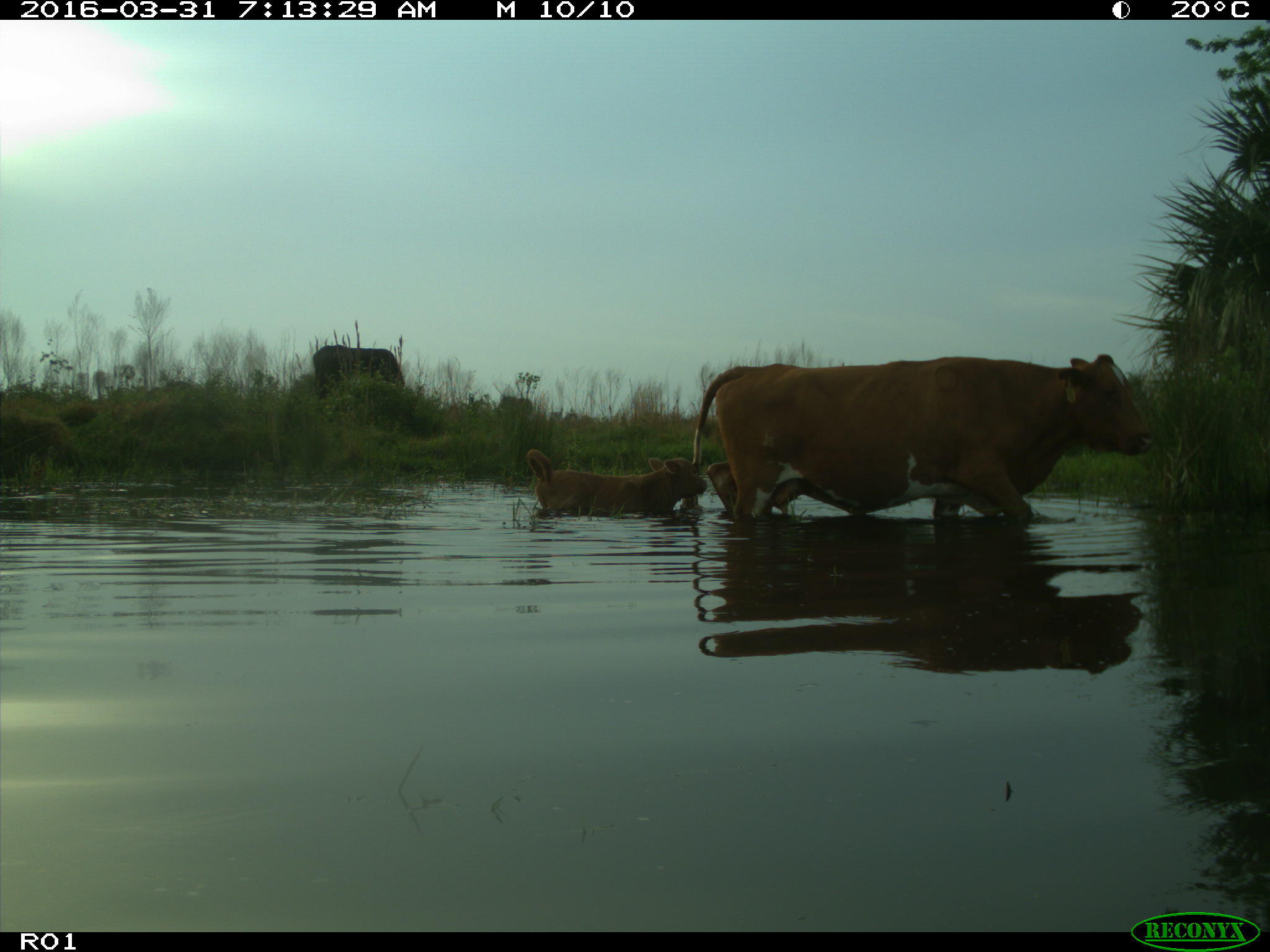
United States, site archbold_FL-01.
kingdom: Animalia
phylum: Chordata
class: Mammalia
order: Artiodactyla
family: Bovidae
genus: Bos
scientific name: Bos taurus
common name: domestic cow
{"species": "Bos taurus (domestic cow)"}